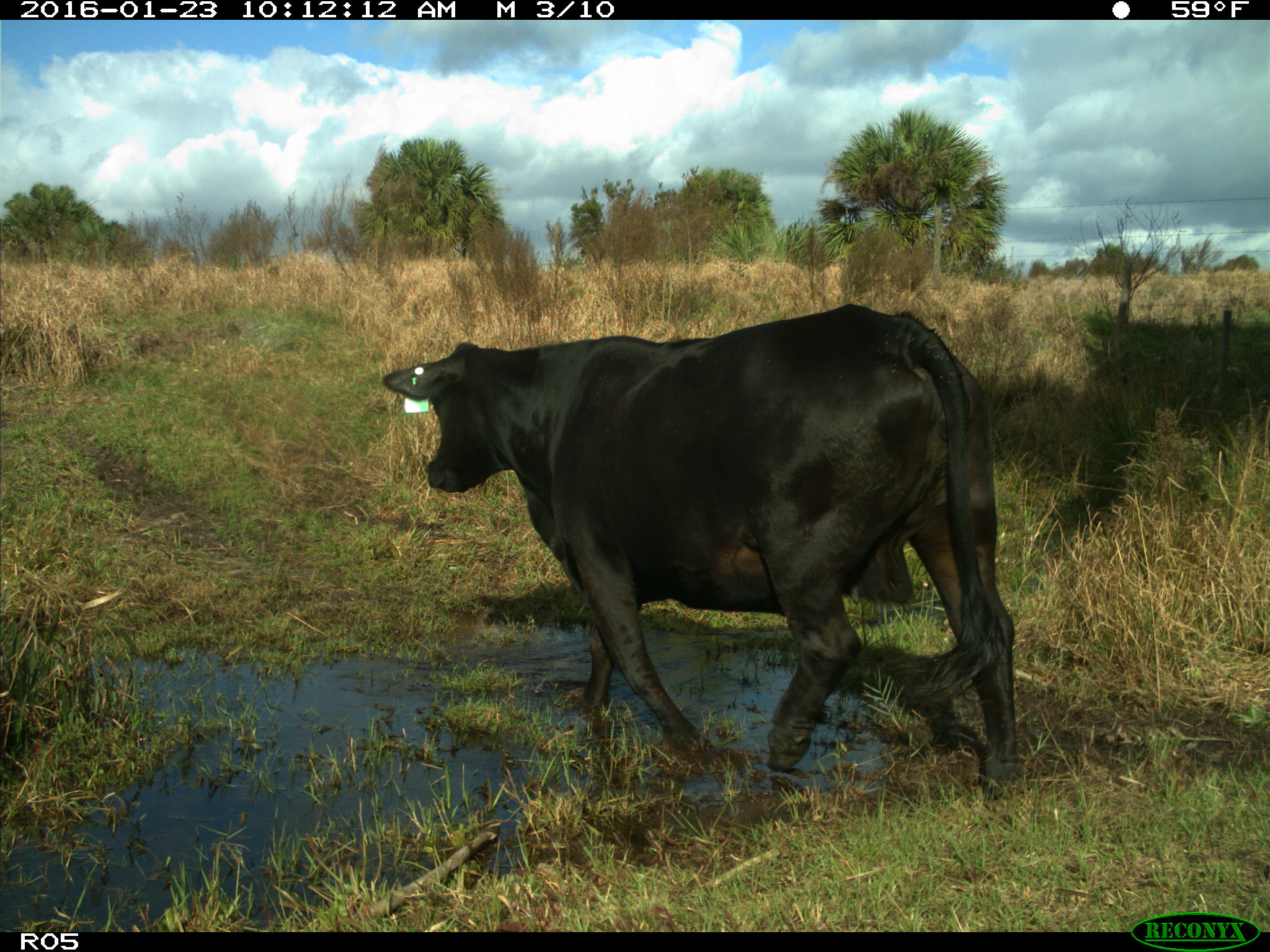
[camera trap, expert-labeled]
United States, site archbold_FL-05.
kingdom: Animalia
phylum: Chordata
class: Mammalia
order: Artiodactyla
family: Bovidae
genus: Bos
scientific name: Bos taurus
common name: domestic cow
Bos taurus (domestic cow).